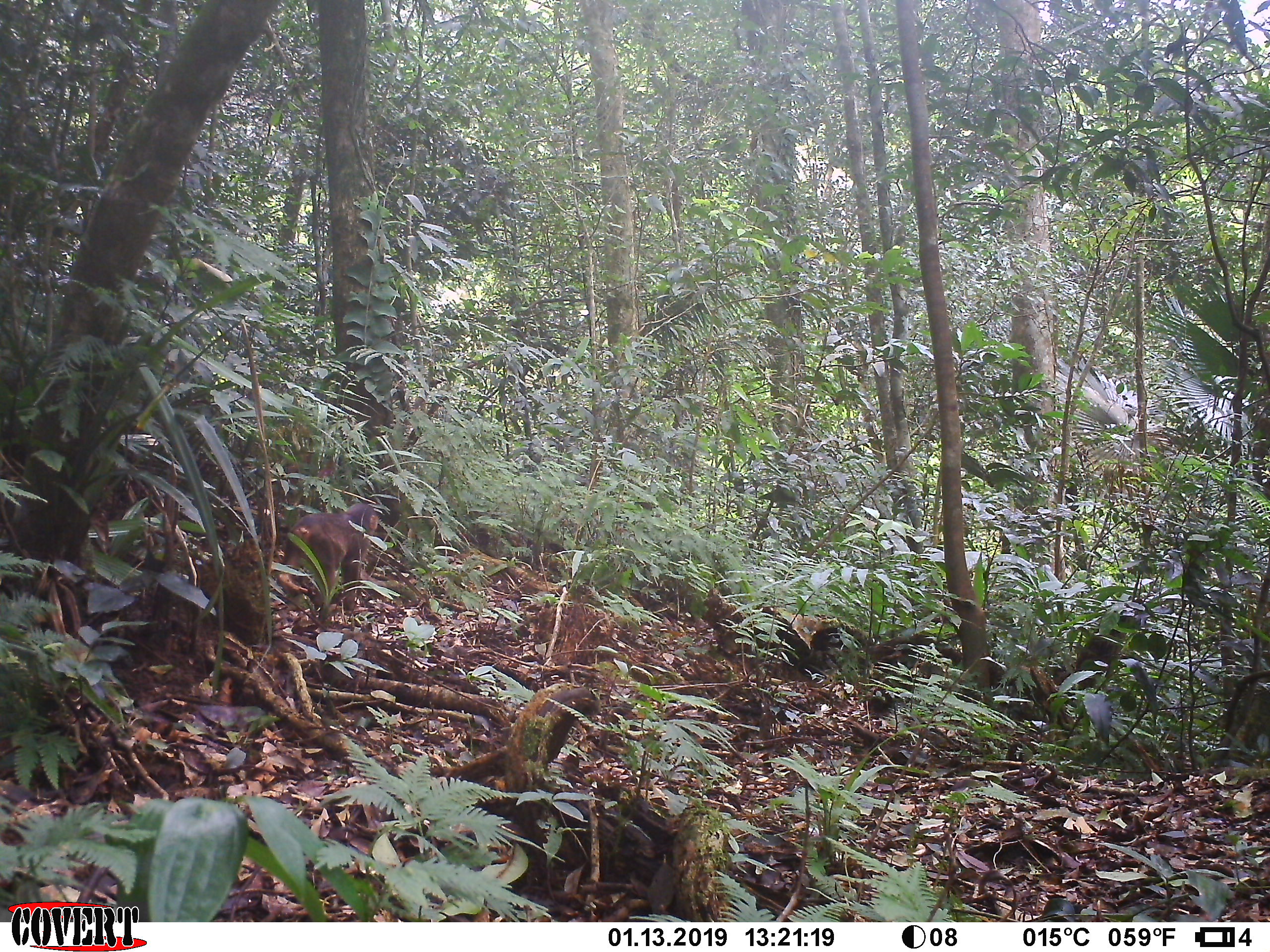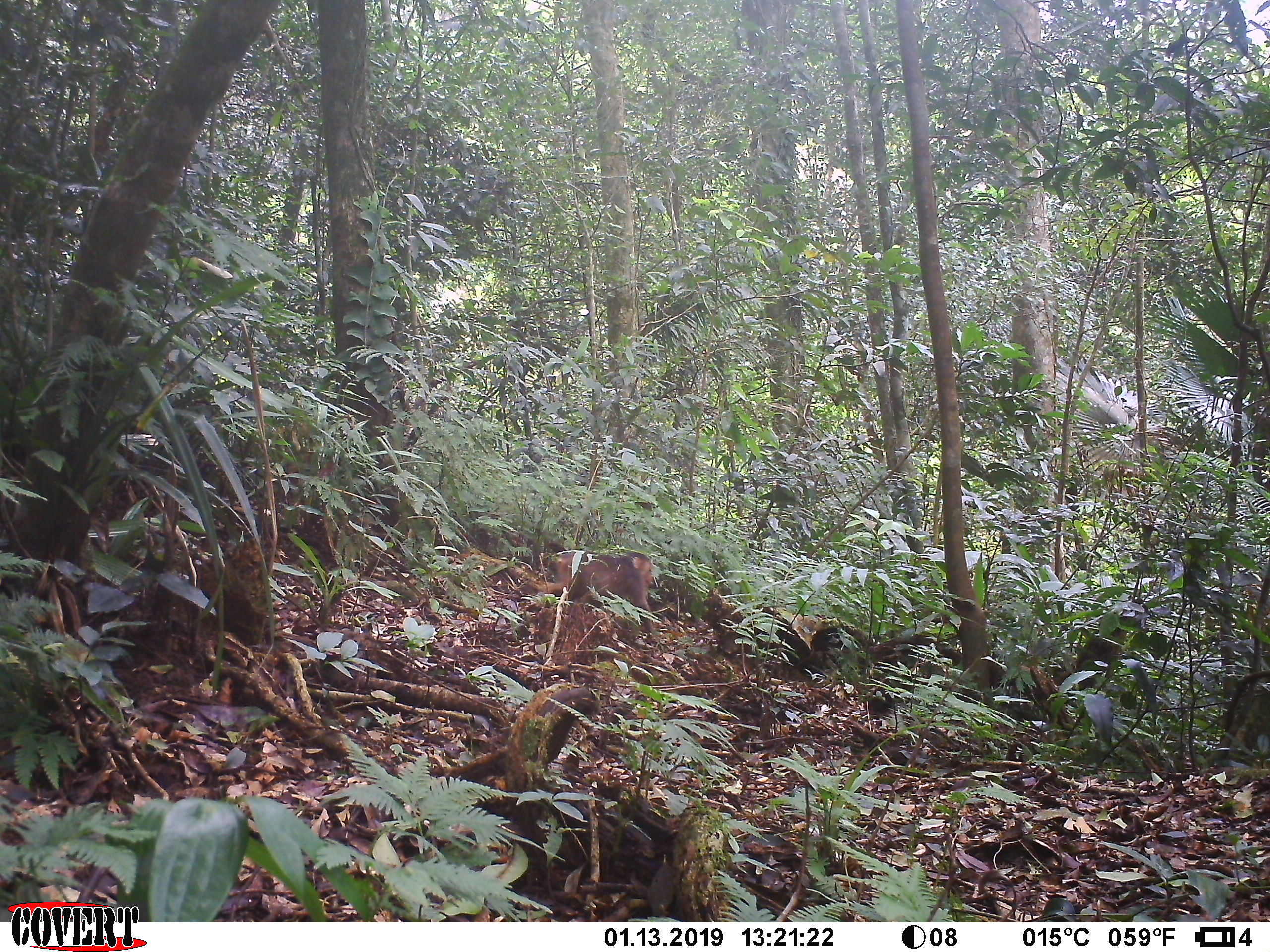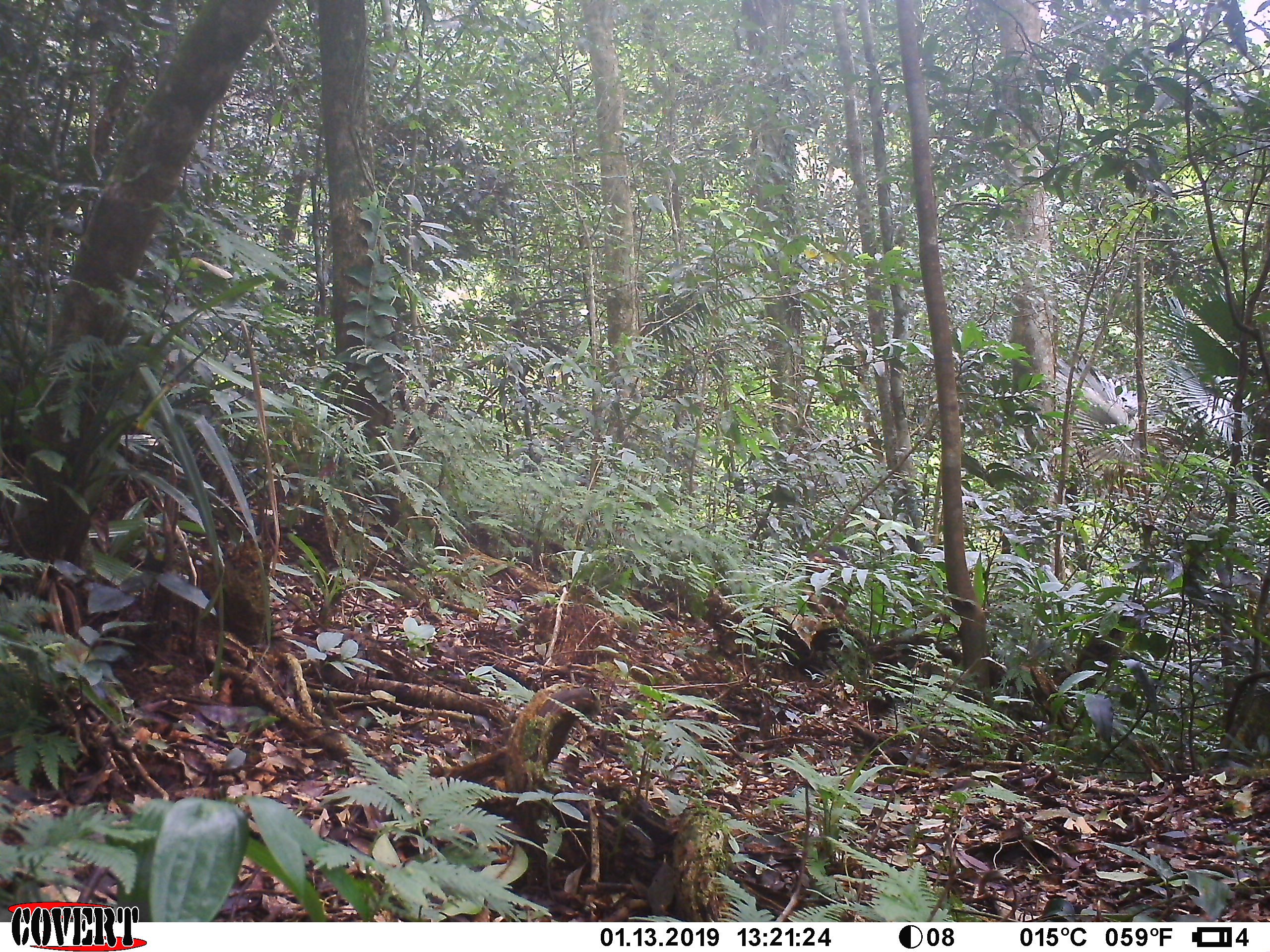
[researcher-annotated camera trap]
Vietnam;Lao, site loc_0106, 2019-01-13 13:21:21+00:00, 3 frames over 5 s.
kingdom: Animalia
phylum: Chordata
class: Mammalia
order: Primates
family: Cercopithecidae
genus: Macaca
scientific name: Macaca arctoides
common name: stump-tailed macaque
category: stump tailed macaque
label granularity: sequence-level